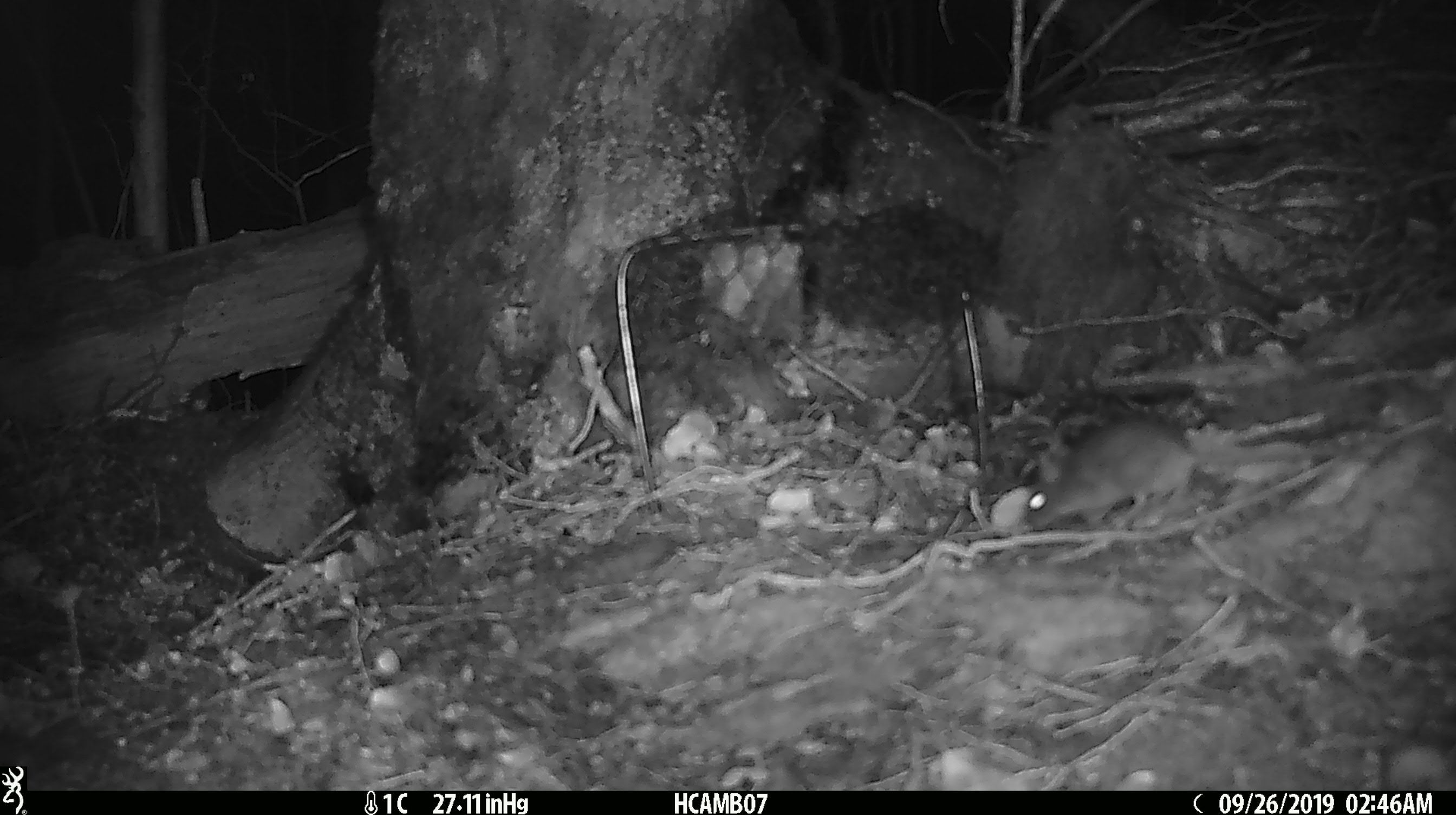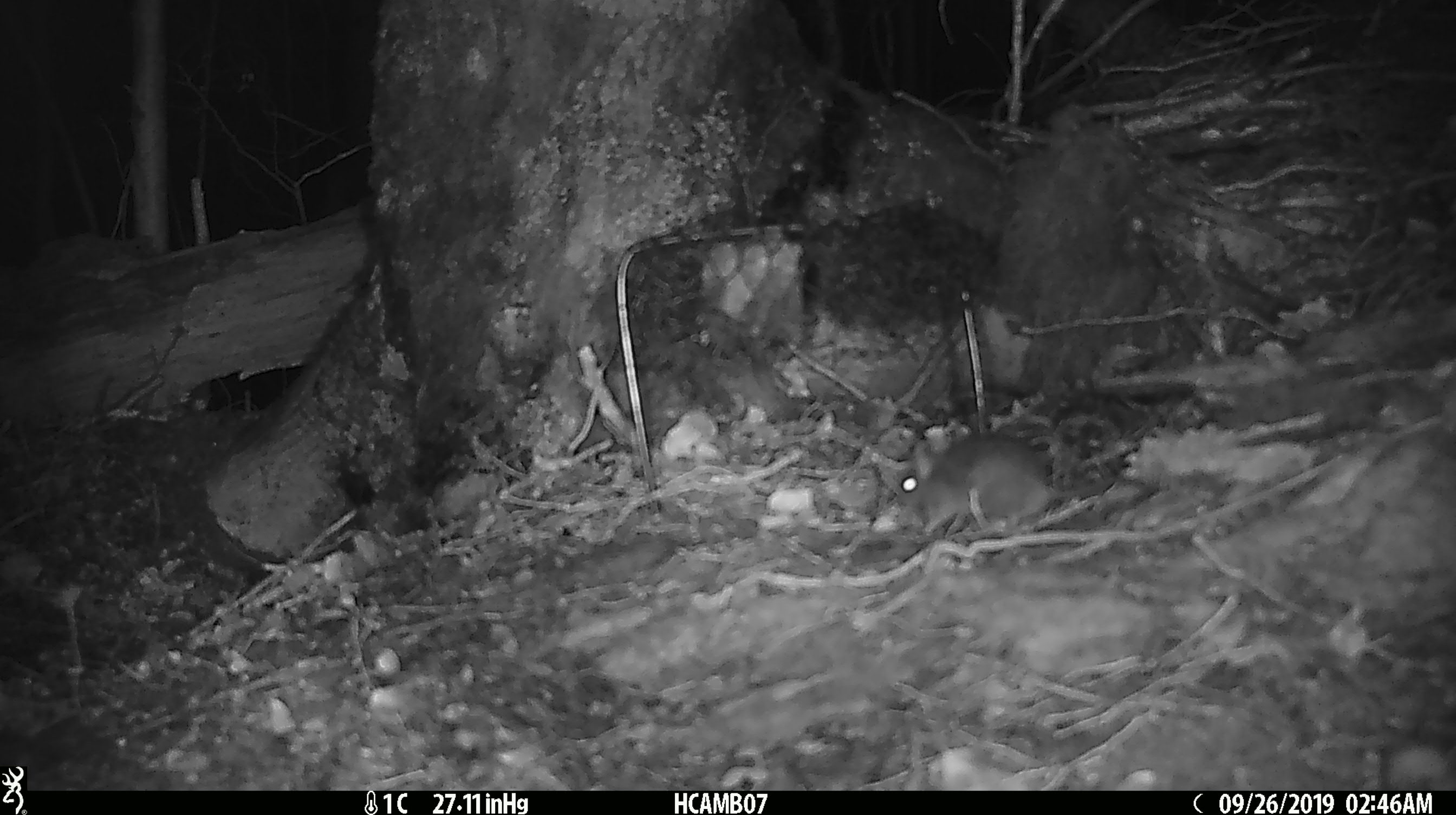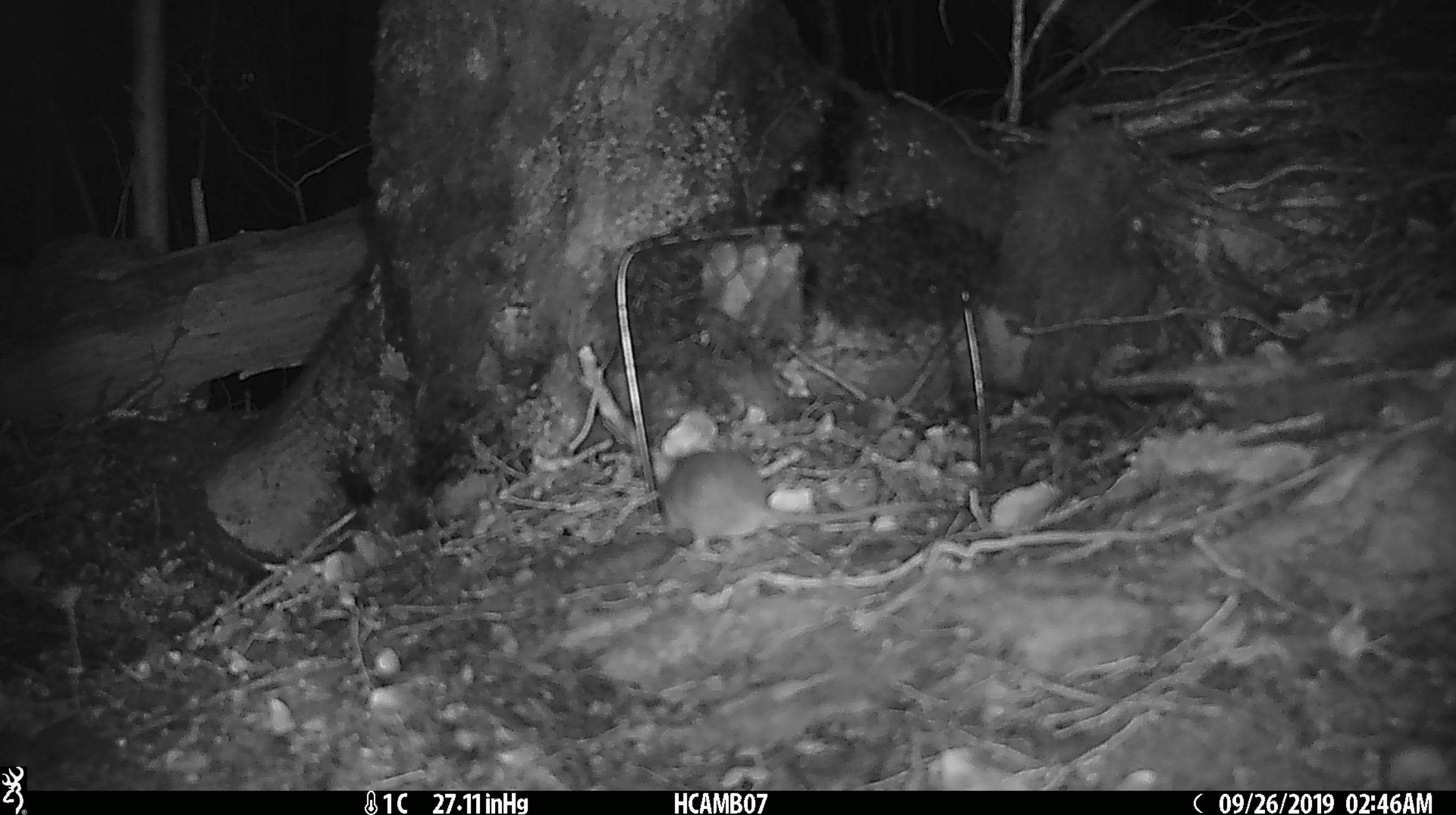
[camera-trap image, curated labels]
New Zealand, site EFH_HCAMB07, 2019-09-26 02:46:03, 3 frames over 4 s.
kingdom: Animalia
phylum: Chordata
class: Mammalia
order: Rodentia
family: Muridae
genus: Mus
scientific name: Mus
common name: mouse